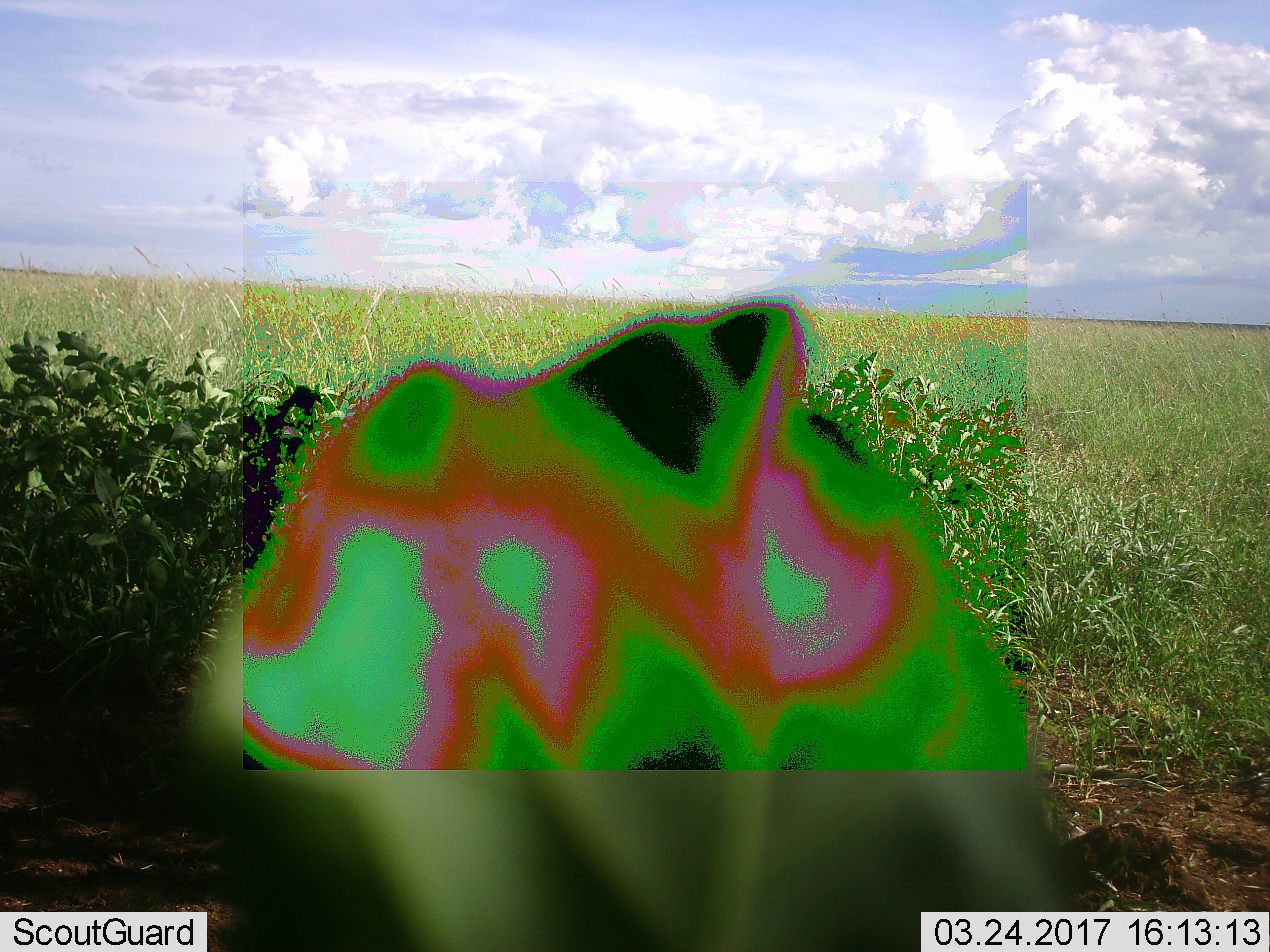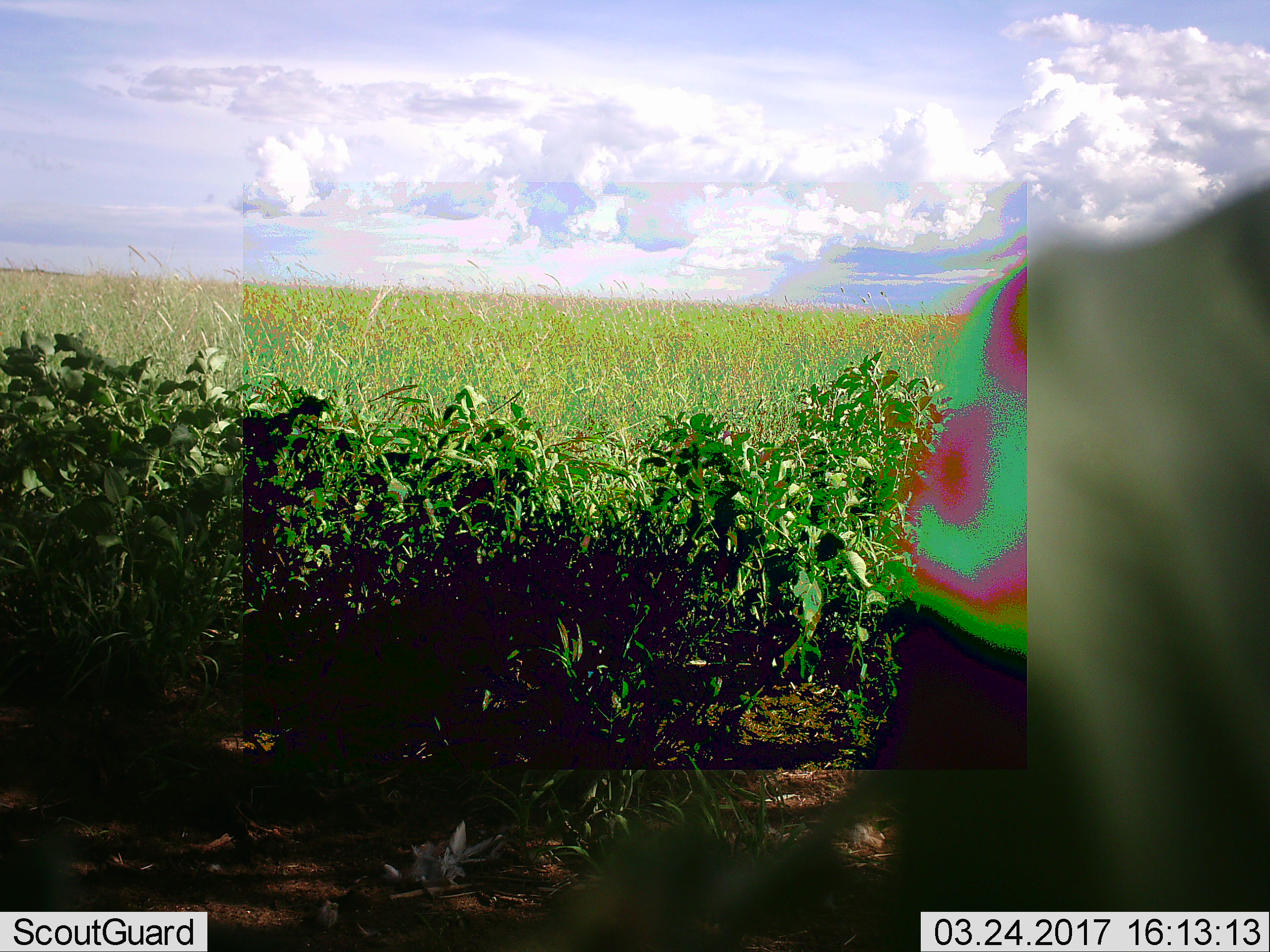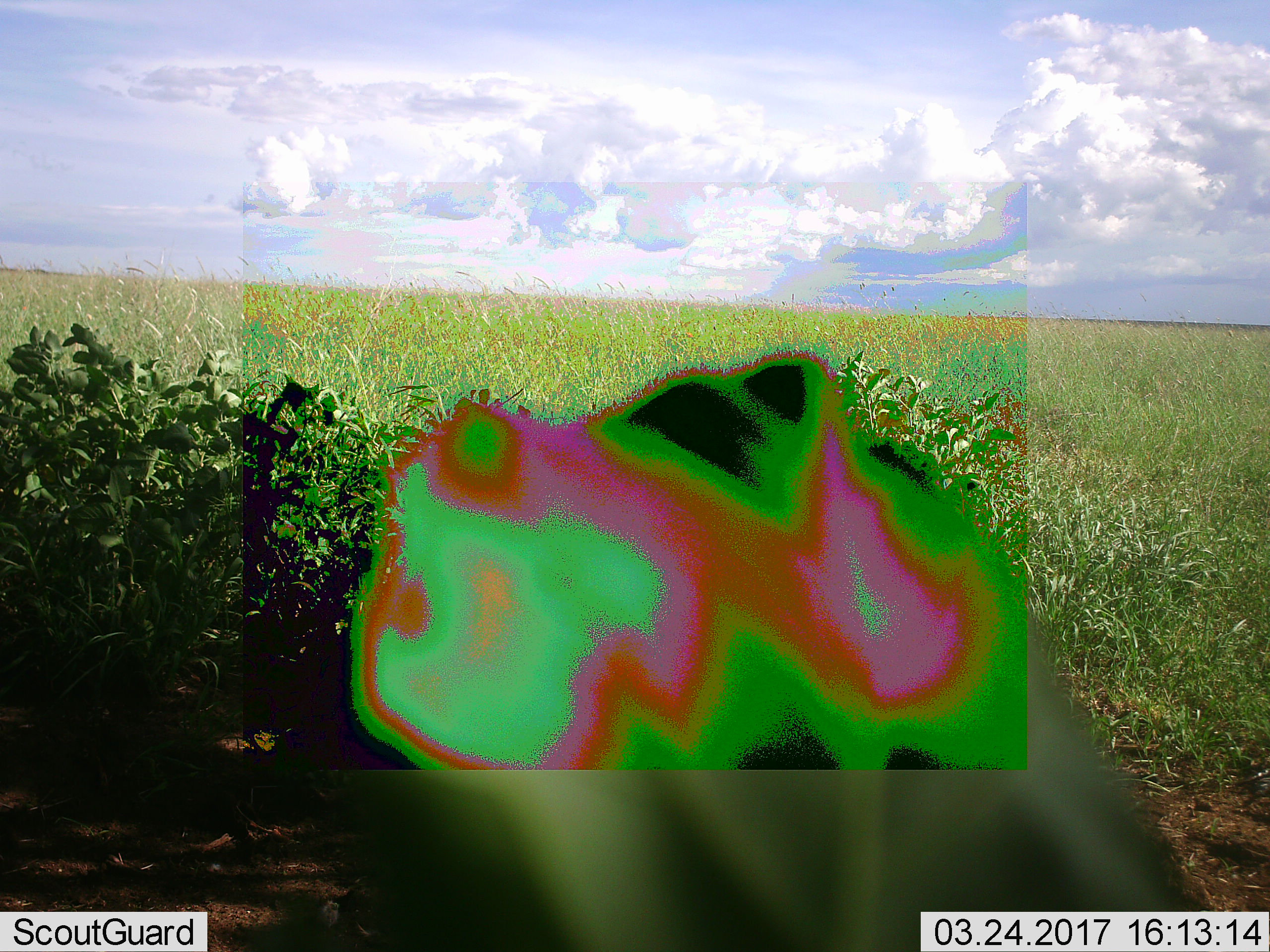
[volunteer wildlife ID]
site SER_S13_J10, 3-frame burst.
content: unidentified animal